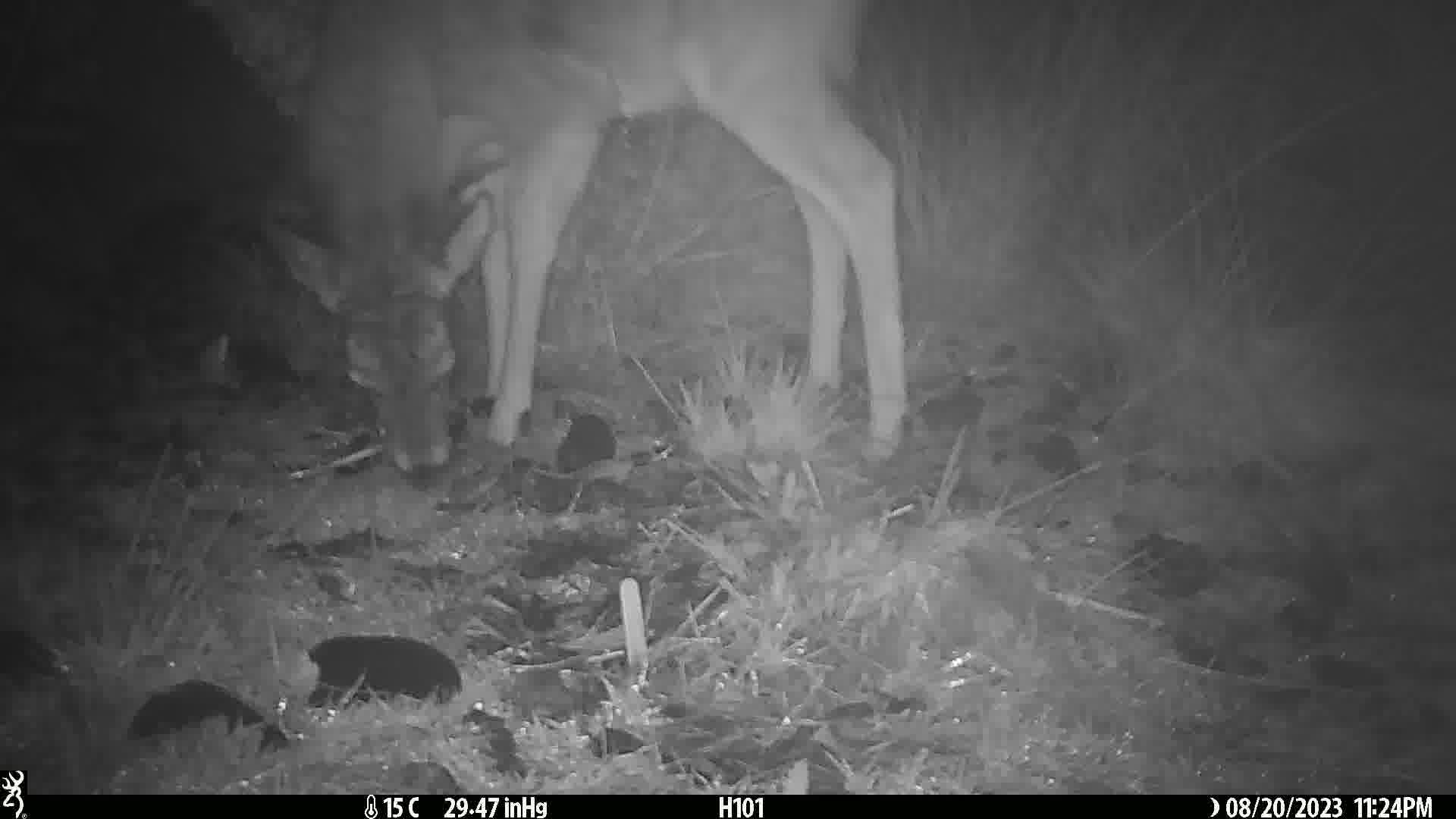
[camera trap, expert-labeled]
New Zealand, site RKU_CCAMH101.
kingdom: Animalia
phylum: Chordata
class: Mammalia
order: Artiodactyla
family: Cervidae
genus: Odocoileus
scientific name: Odocoileus virginianus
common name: white-tailed deer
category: white tailed deer